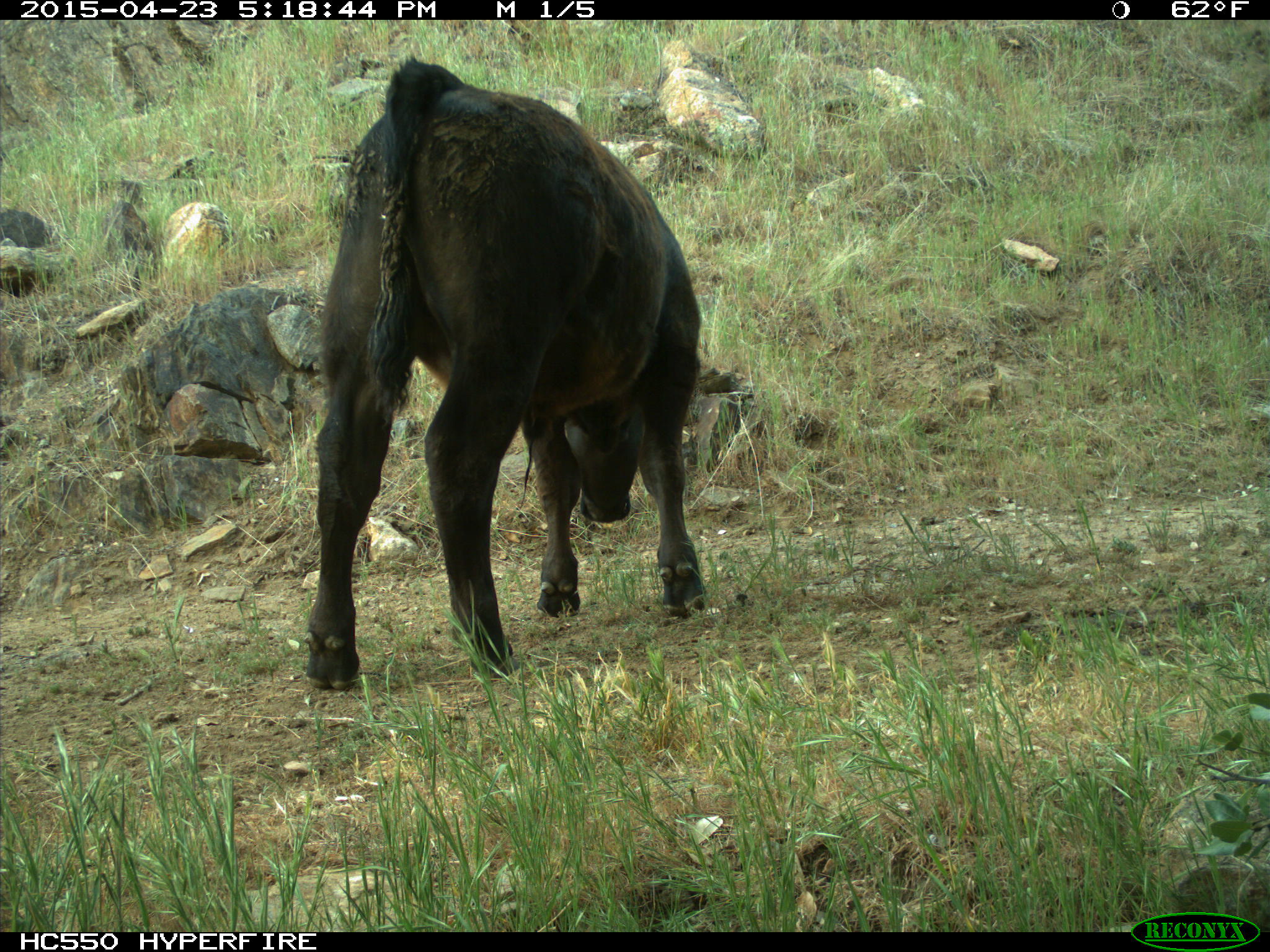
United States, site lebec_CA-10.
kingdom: Animalia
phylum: Chordata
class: Mammalia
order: Artiodactyla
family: Bovidae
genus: Bos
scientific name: Bos taurus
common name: domestic cow